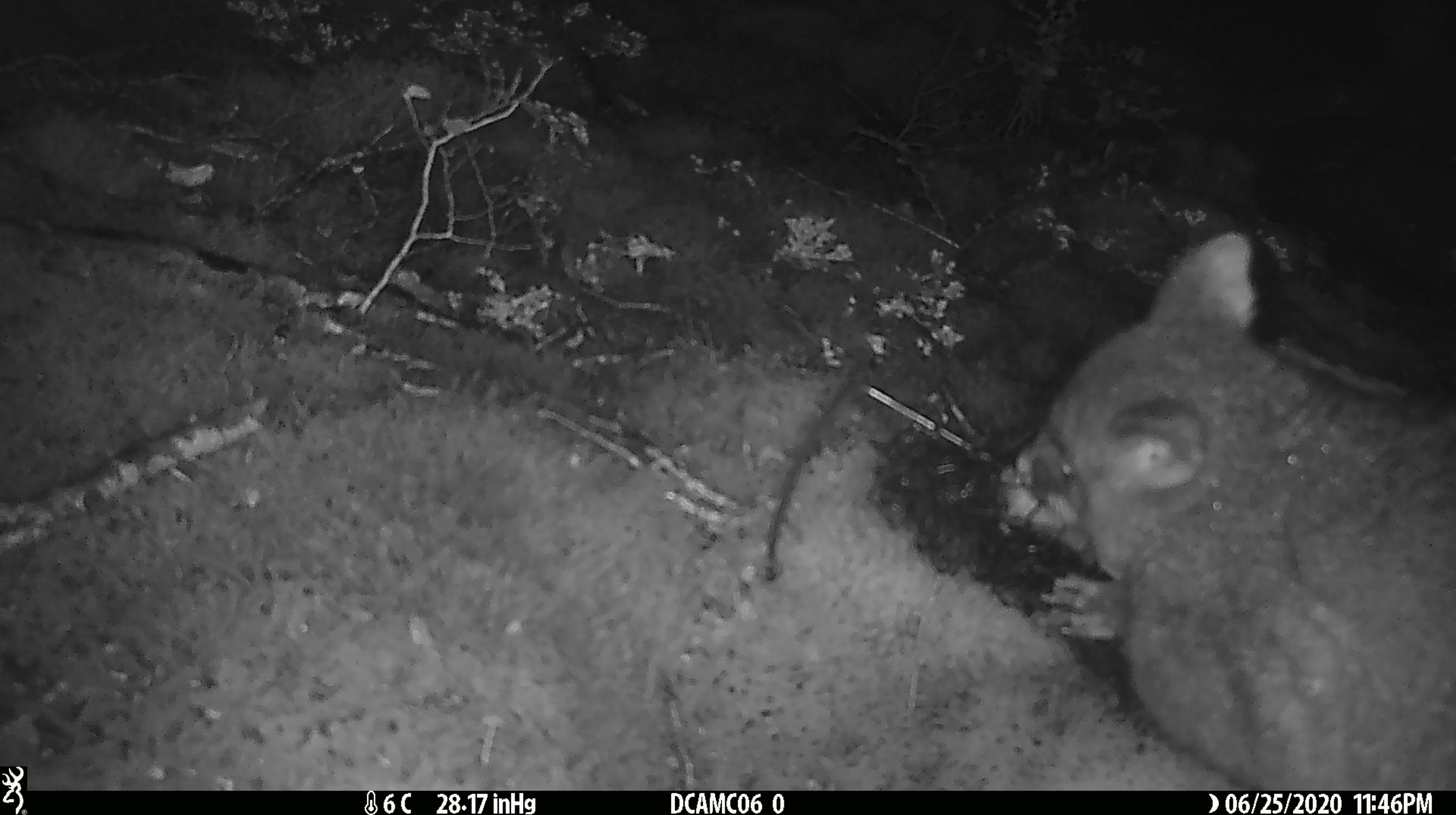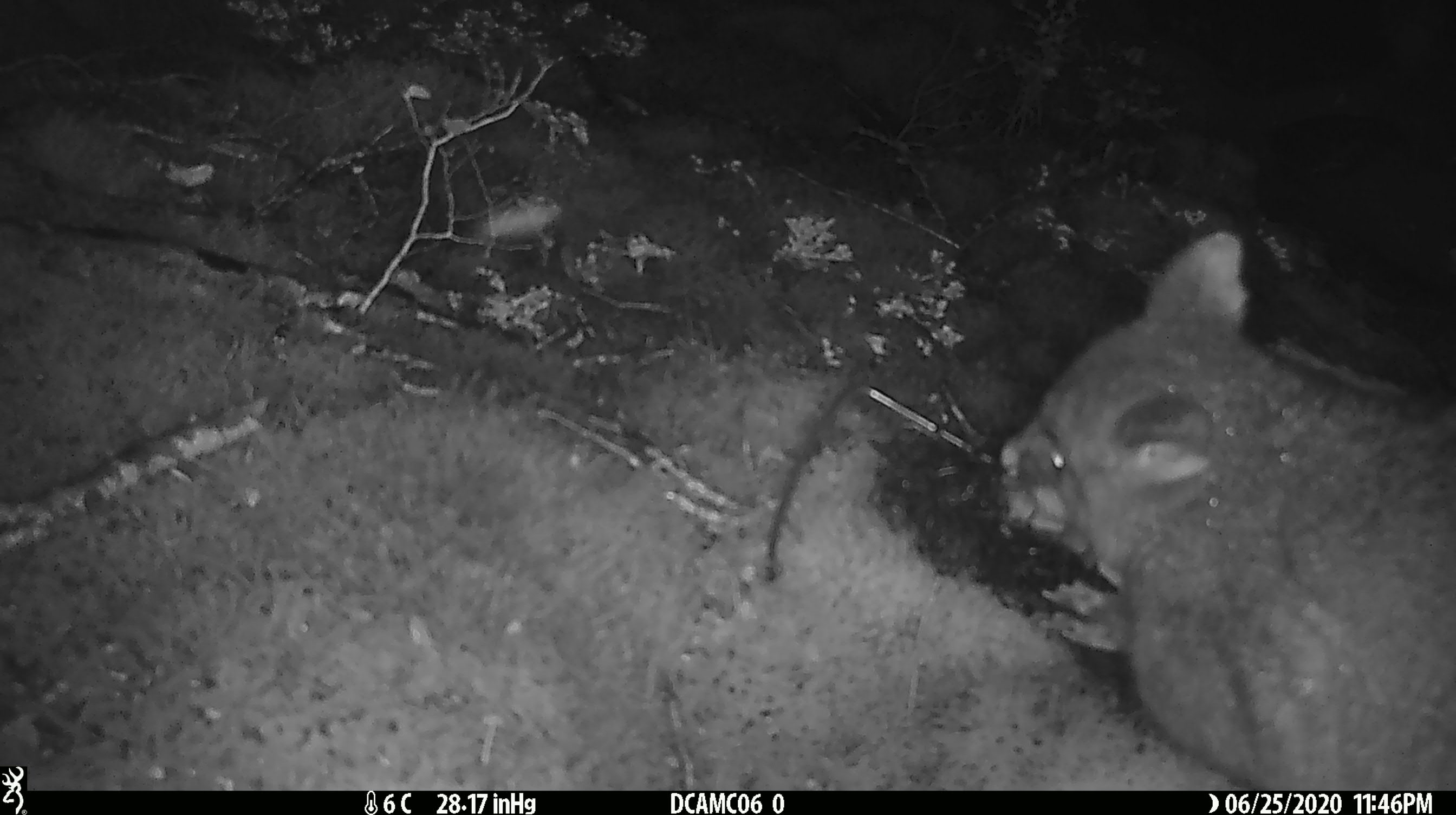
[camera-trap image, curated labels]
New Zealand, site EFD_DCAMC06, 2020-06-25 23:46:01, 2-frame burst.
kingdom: Animalia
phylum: Chordata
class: Mammalia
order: Diprotodontia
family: Phalangeridae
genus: Trichosurus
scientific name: Trichosurus vulpecula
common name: common brushtail possum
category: possum